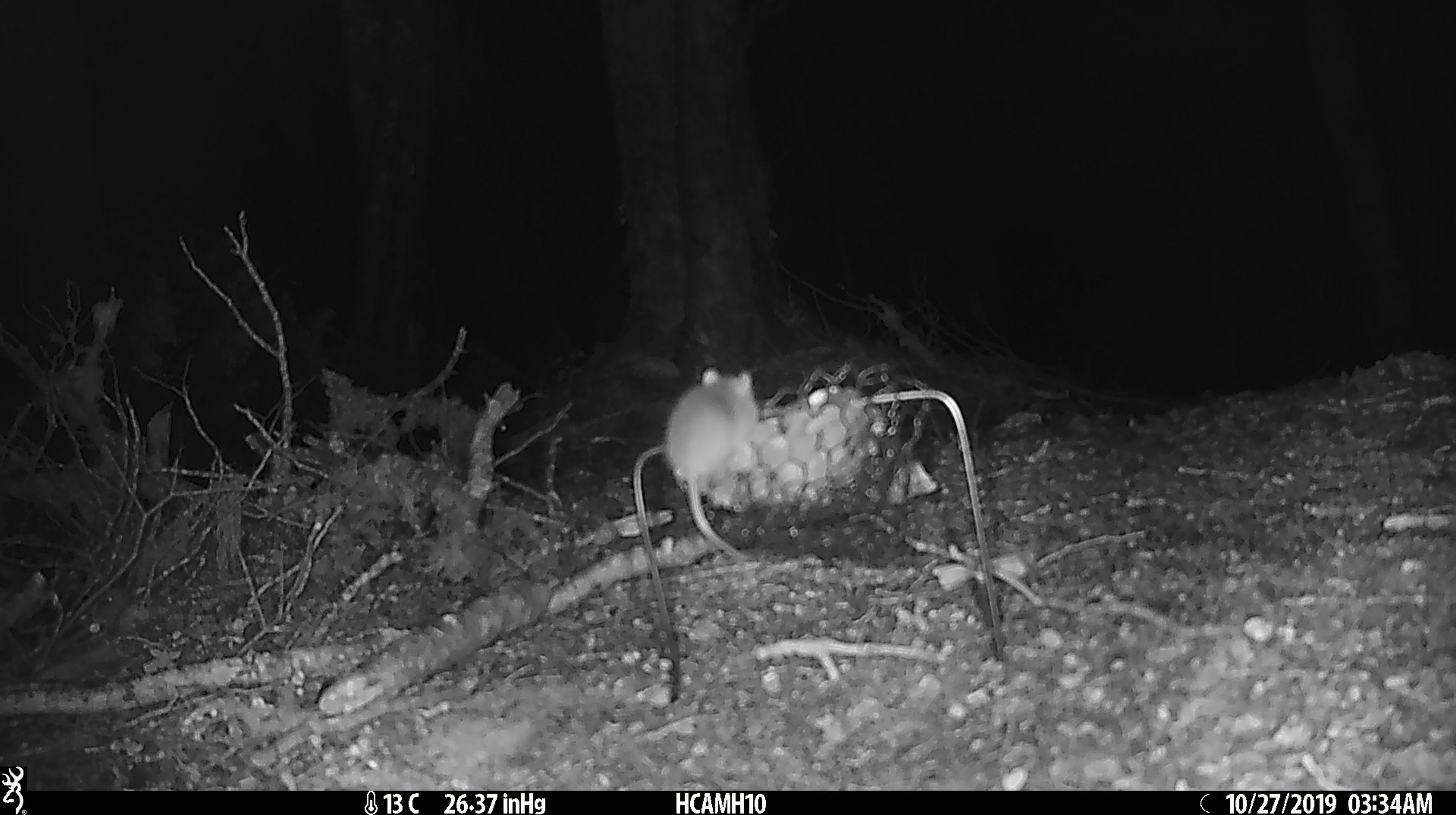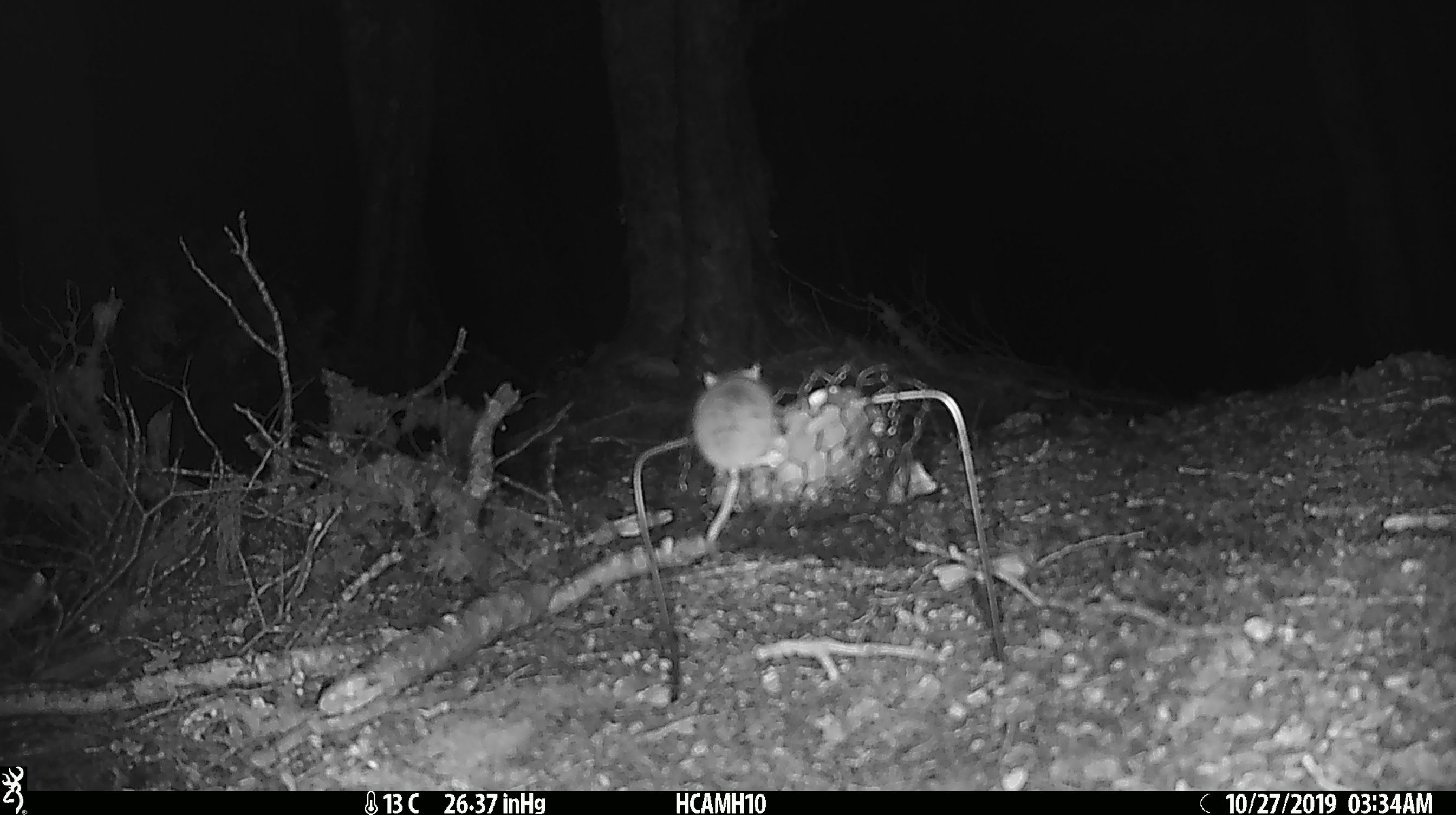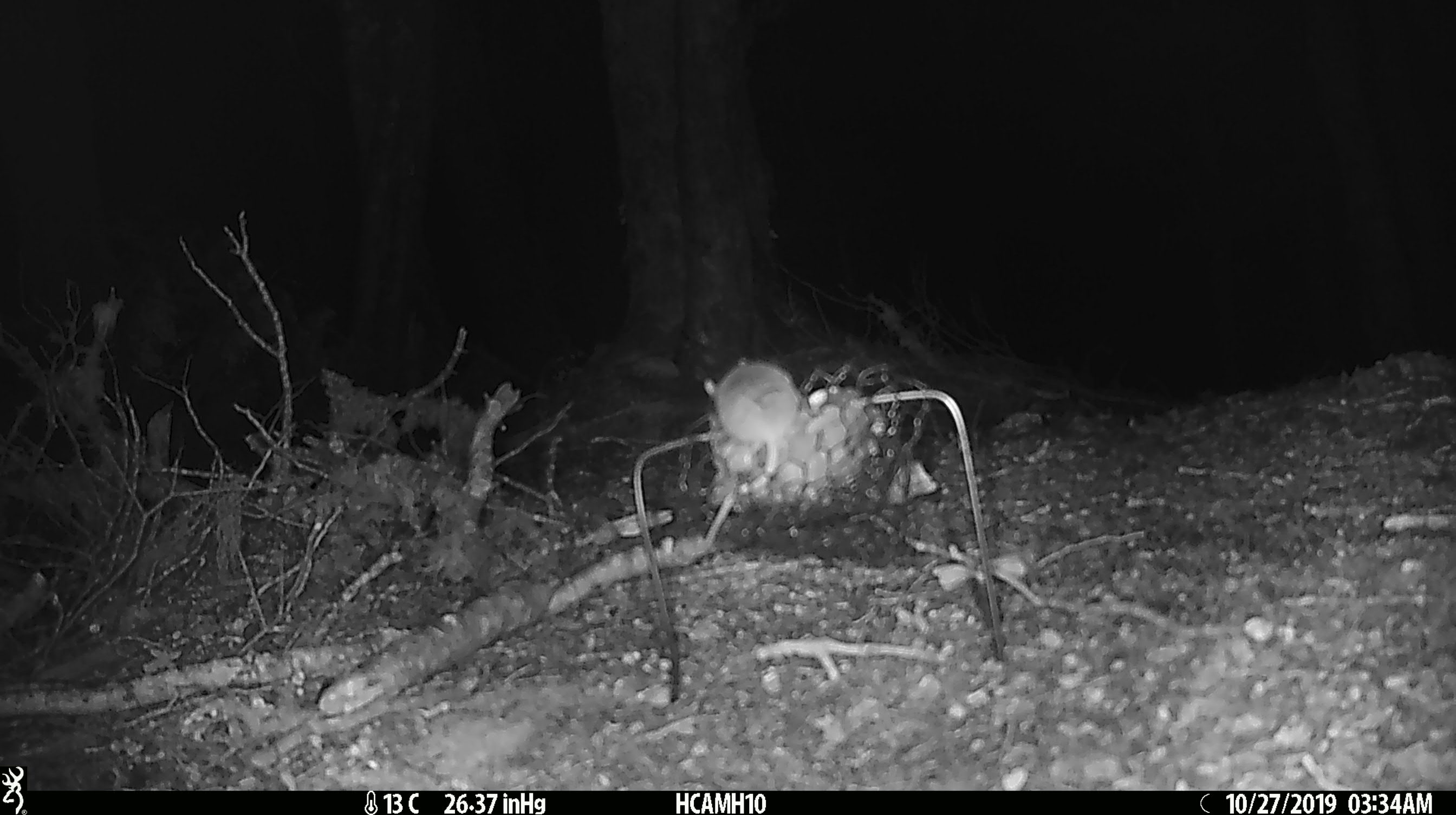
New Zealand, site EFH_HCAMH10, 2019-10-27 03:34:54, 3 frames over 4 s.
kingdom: Animalia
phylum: Chordata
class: Mammalia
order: Rodentia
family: Muridae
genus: Mus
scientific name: Mus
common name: mouse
Mouse (Mus).